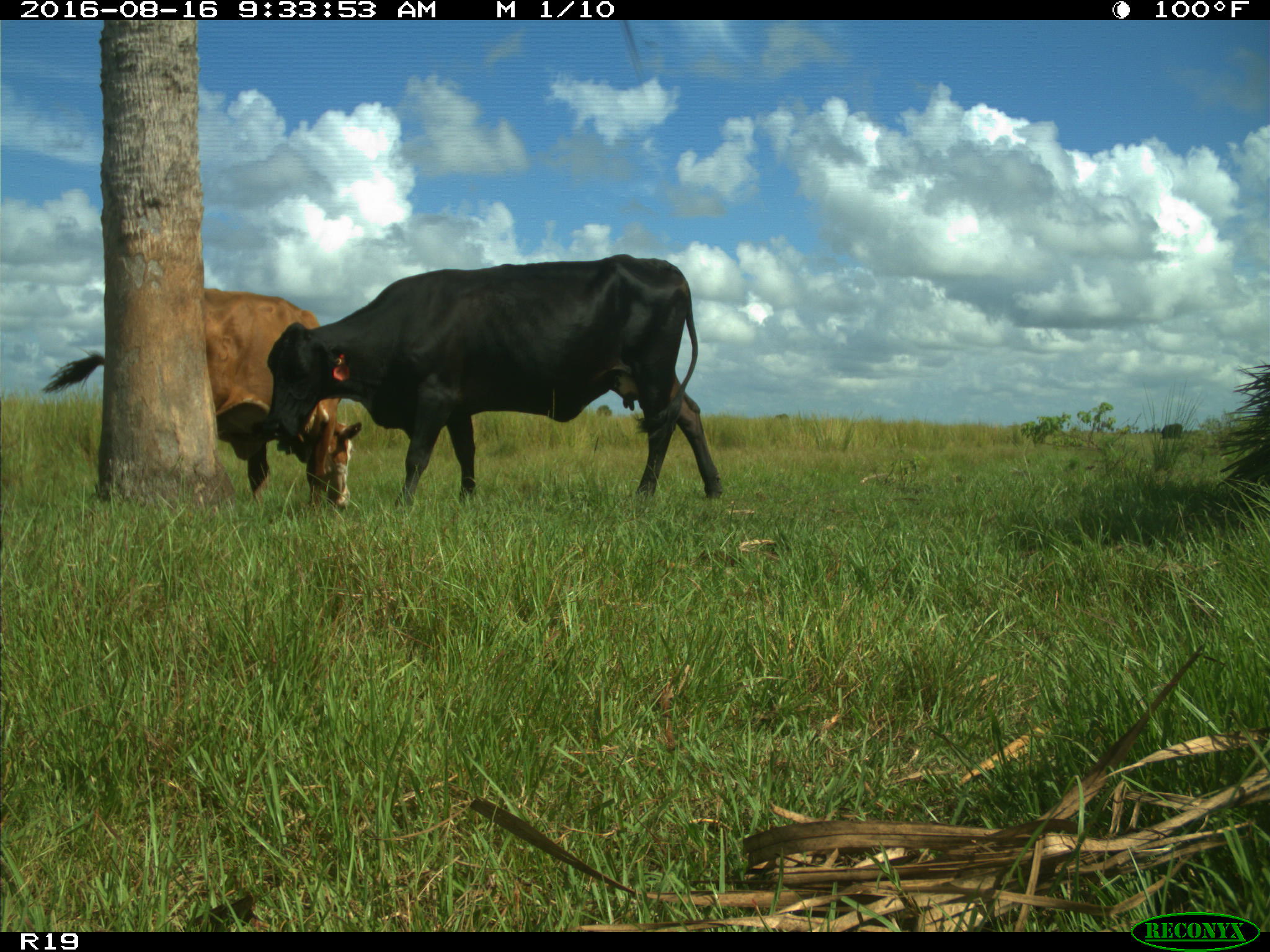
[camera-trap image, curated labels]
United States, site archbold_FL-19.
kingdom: Animalia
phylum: Chordata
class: Mammalia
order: Artiodactyla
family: Bovidae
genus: Bos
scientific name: Bos taurus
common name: domestic cow